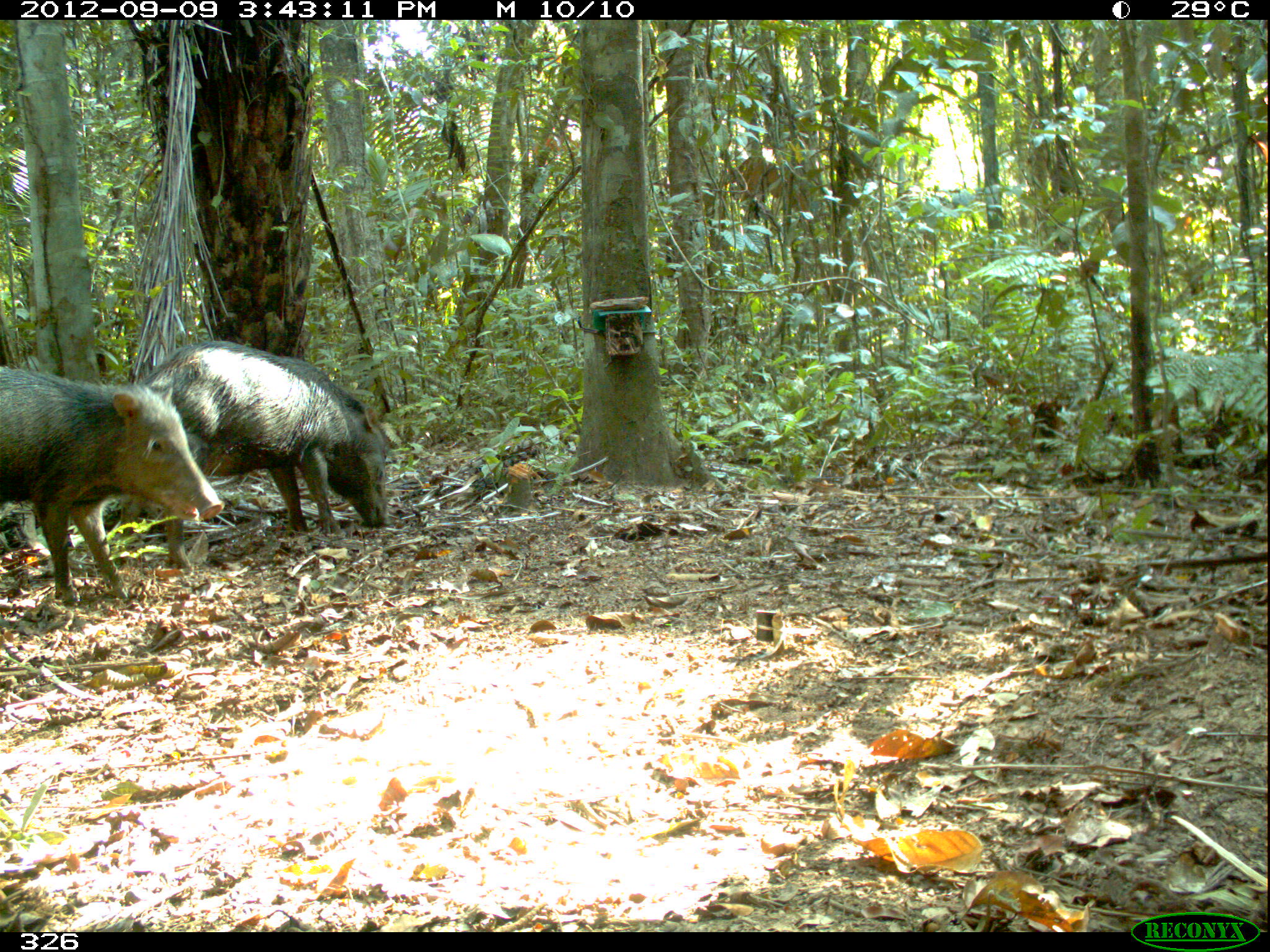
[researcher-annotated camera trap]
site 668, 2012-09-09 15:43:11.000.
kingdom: Animalia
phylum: Chordata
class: Mammalia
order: Artiodactyla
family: Tayassuidae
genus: Tayassu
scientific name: Tayassu pecari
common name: white-lipped peccary